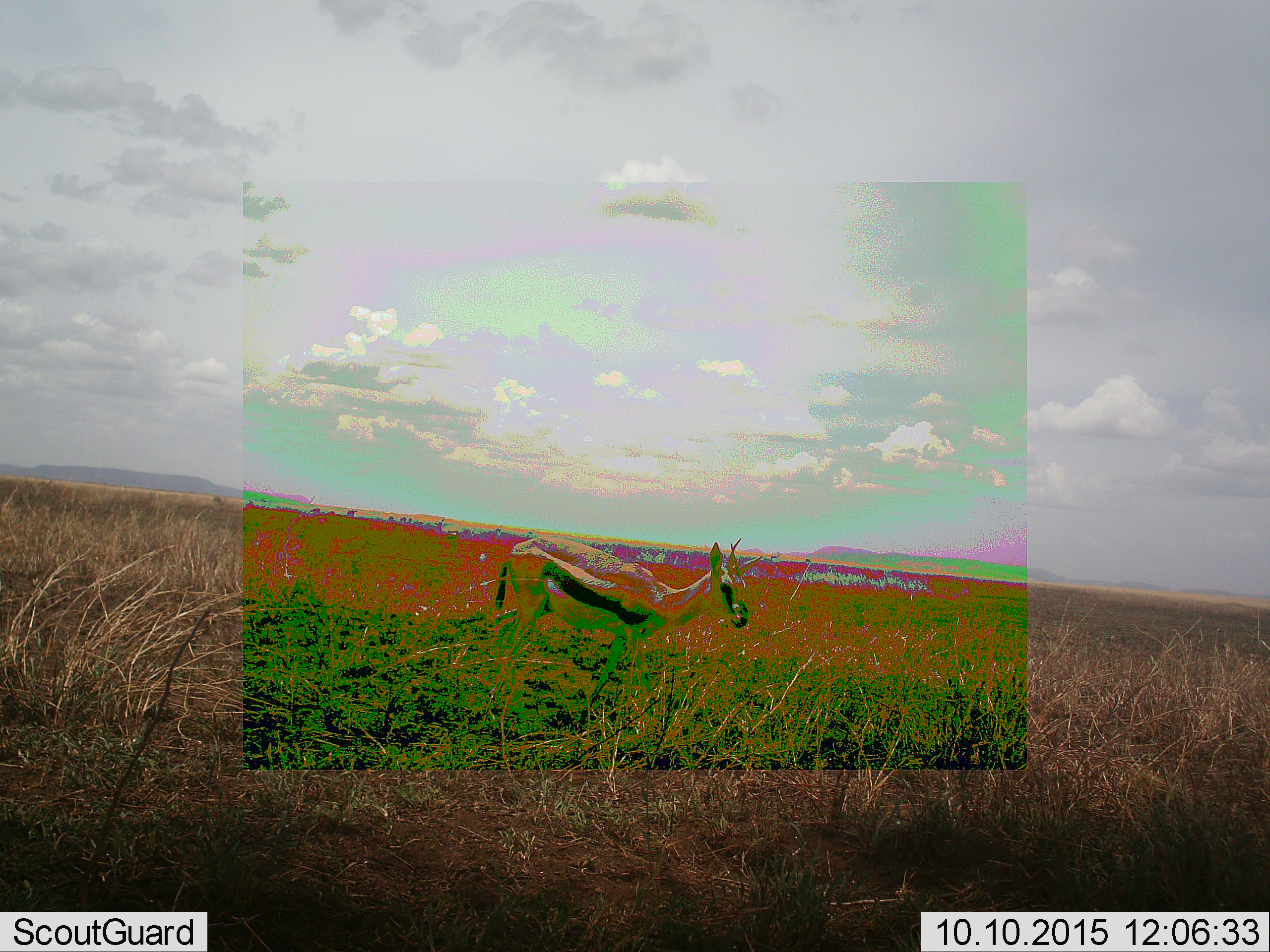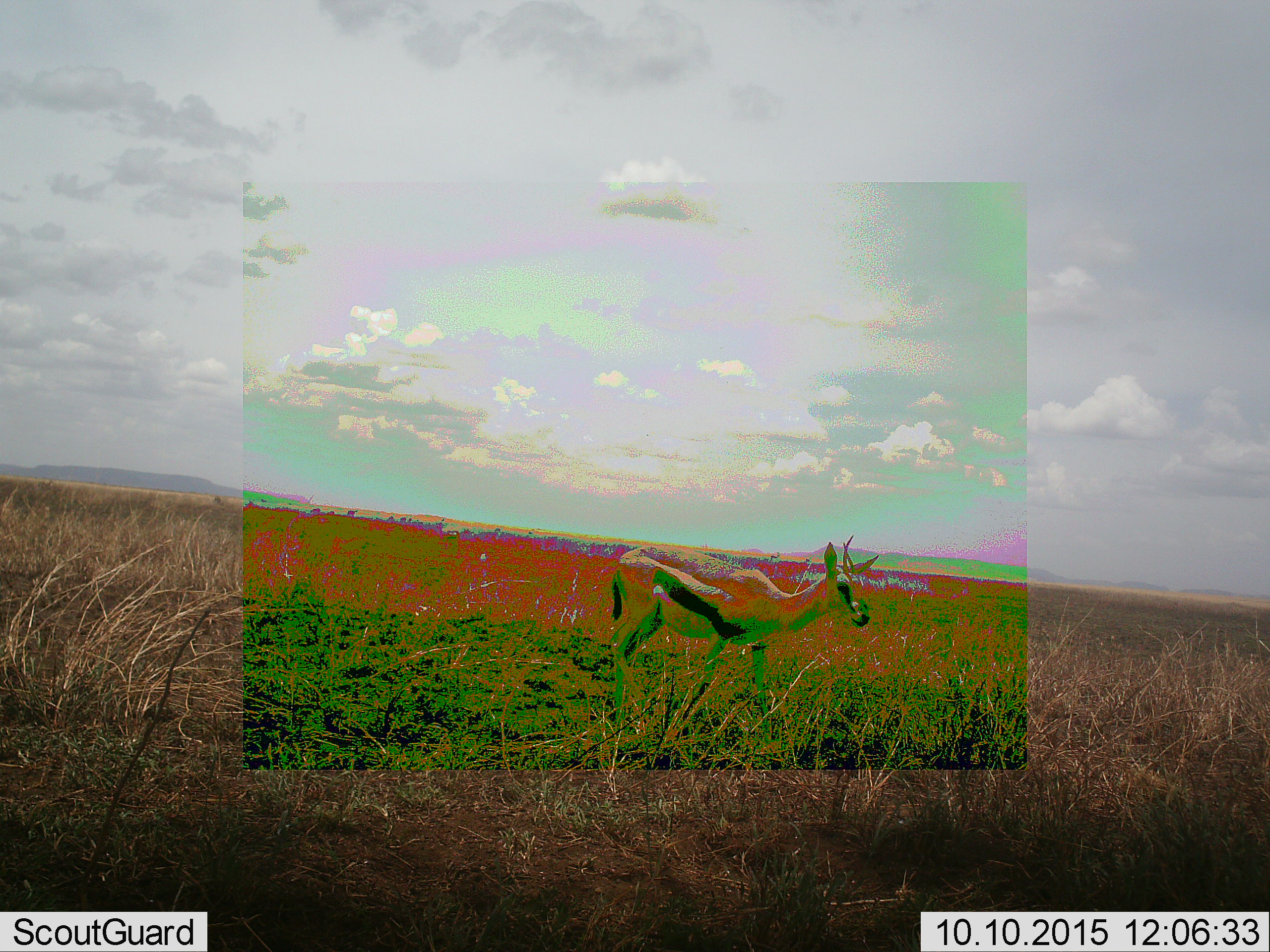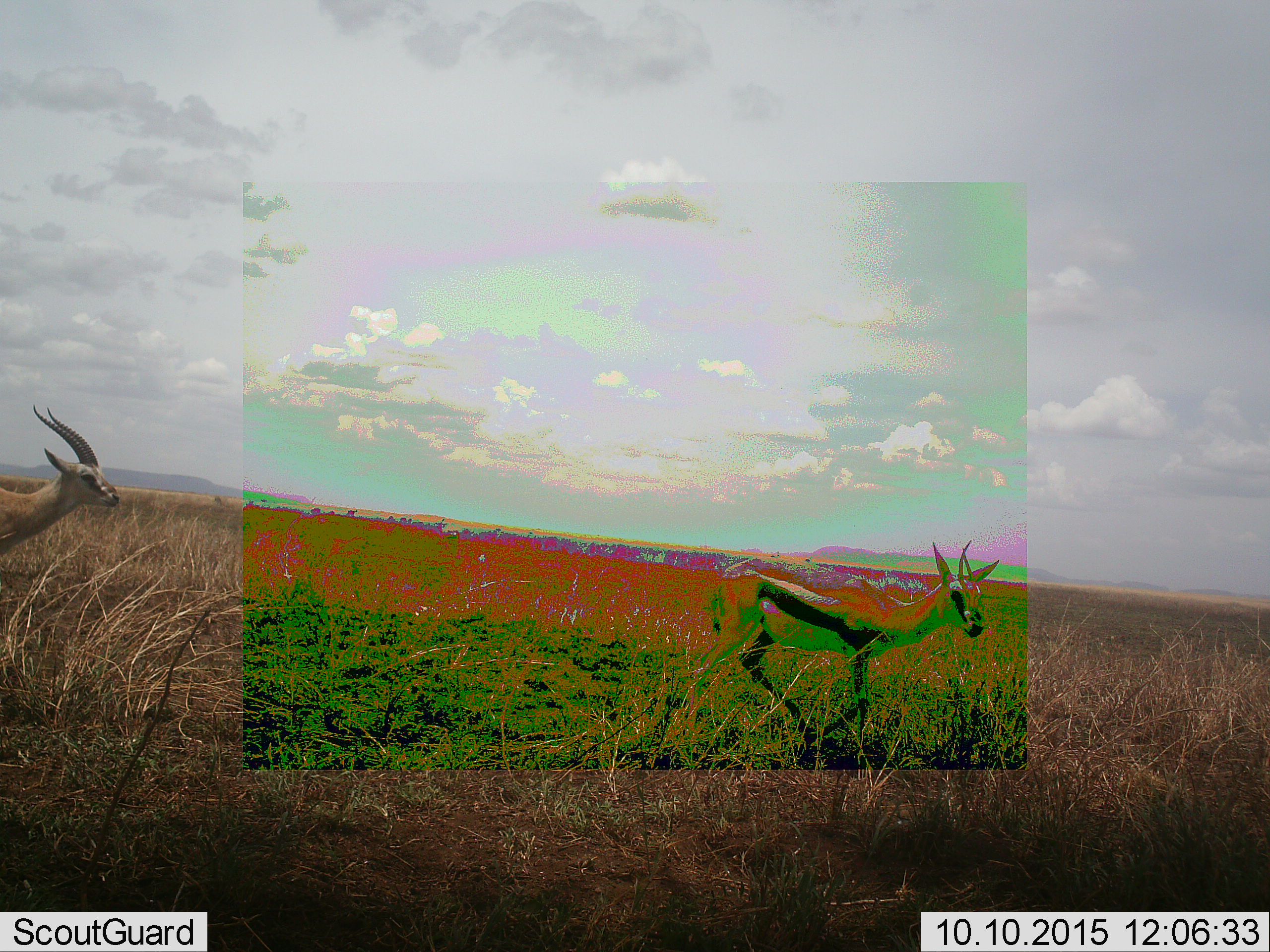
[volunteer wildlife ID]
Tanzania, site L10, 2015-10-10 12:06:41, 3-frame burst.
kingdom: Animalia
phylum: Chordata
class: Mammalia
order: Artiodactyla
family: Bovidae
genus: Eudorcas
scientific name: Eudorcas thomsonii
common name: thomson's gazelle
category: gazellethomsons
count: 2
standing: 30%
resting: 0%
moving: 80%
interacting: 10%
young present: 0%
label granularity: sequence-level